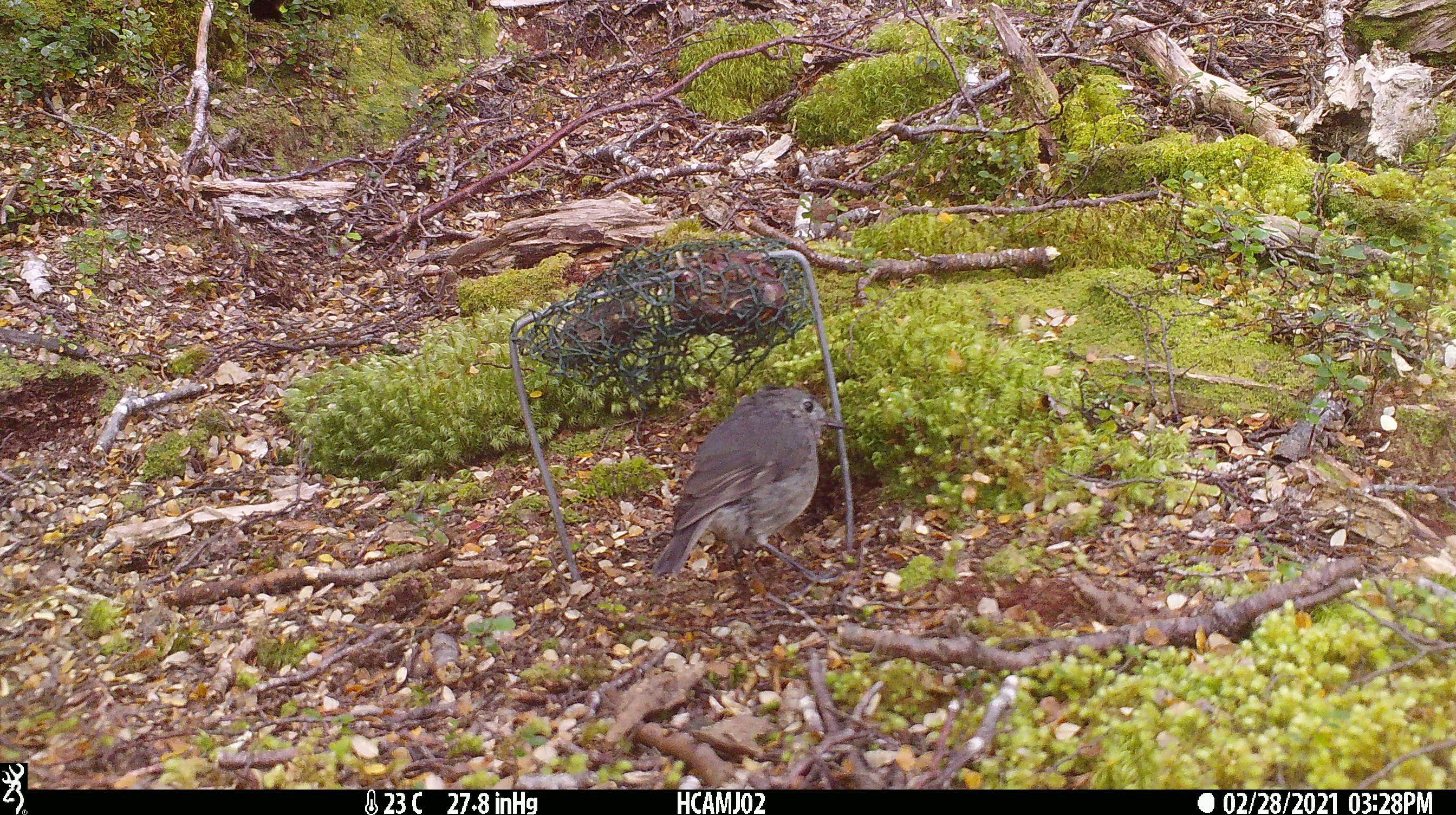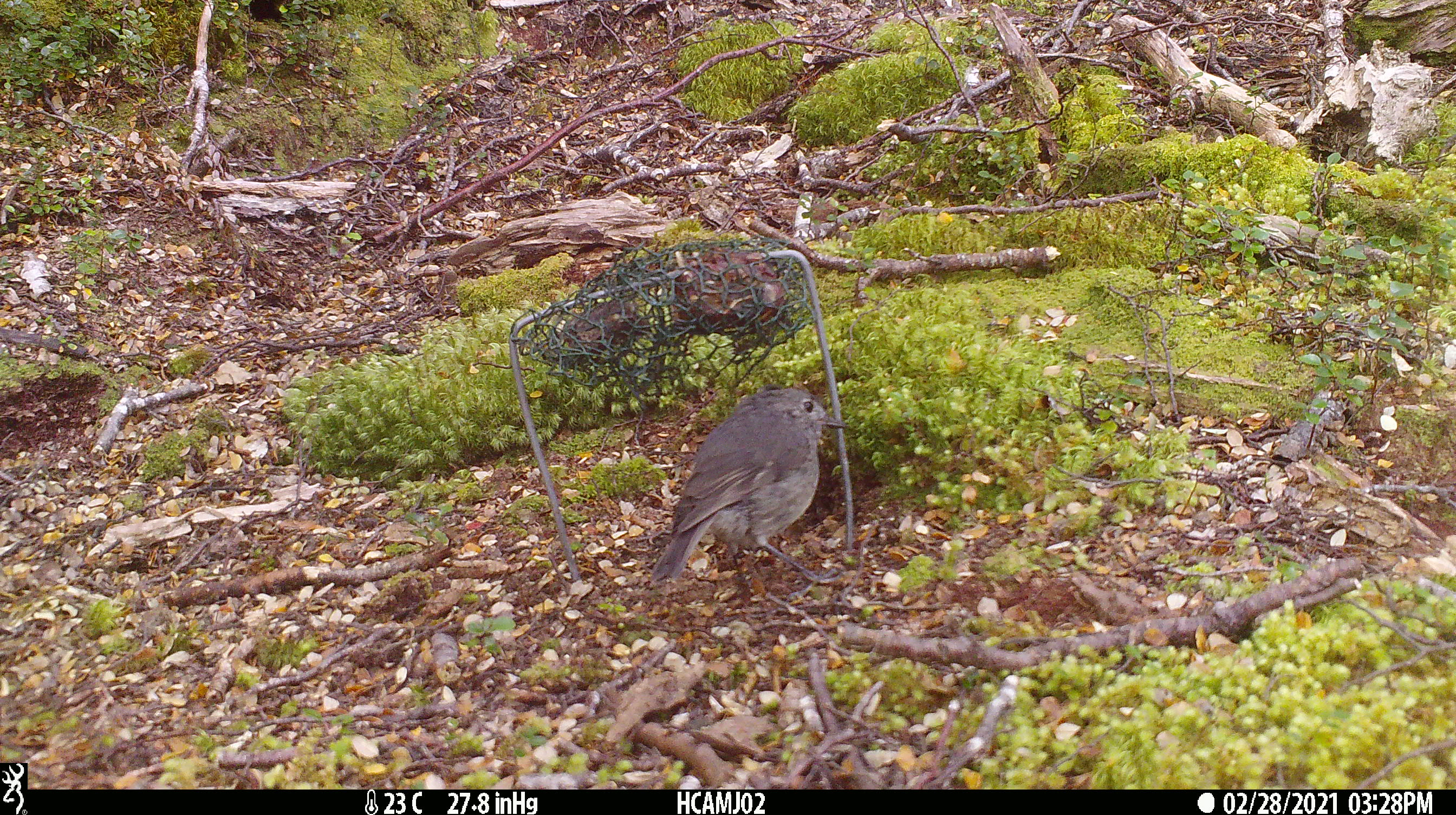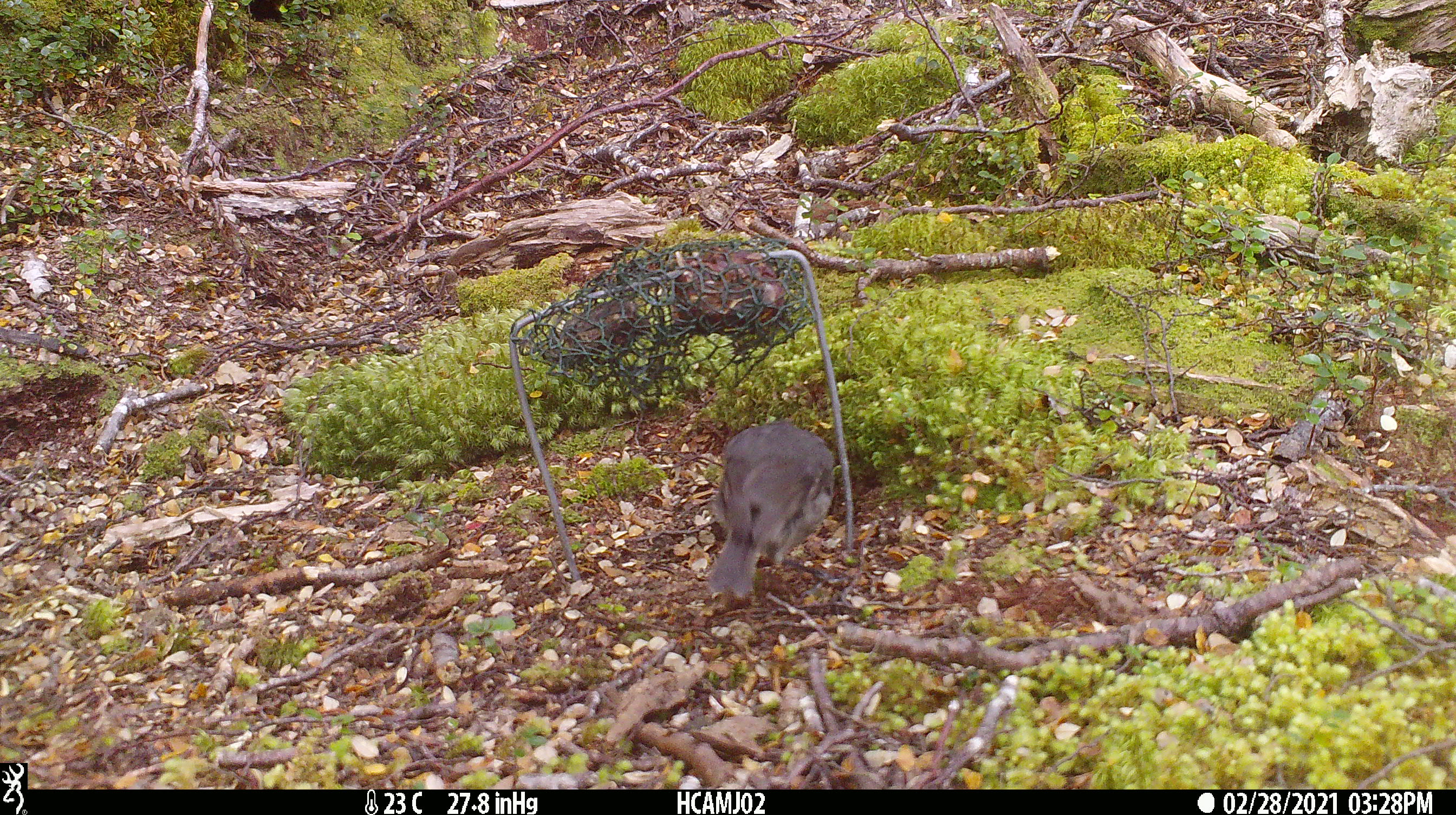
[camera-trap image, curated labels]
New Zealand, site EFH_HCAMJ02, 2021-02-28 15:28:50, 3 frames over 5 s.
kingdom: Animalia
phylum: Chordata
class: Aves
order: Passeriformes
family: Petroicidae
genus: Petroica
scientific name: Petroica australis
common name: new zealand robin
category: robin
Robin (new zealand robin) (Petroica australis).